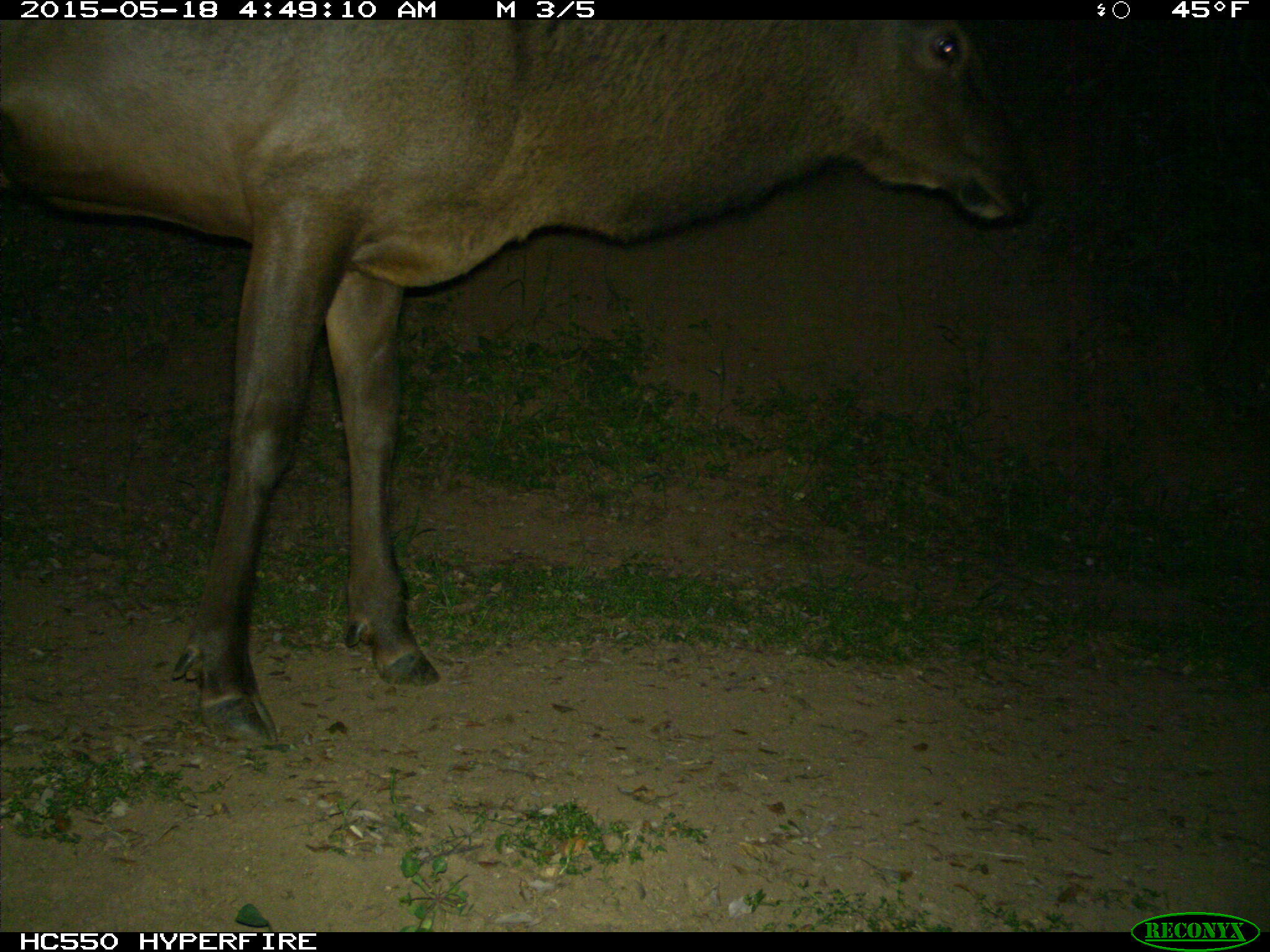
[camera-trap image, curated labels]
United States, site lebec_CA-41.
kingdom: Animalia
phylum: Chordata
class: Mammalia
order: Artiodactyla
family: Cervidae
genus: Cervus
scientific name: Cervus canadensis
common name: elk